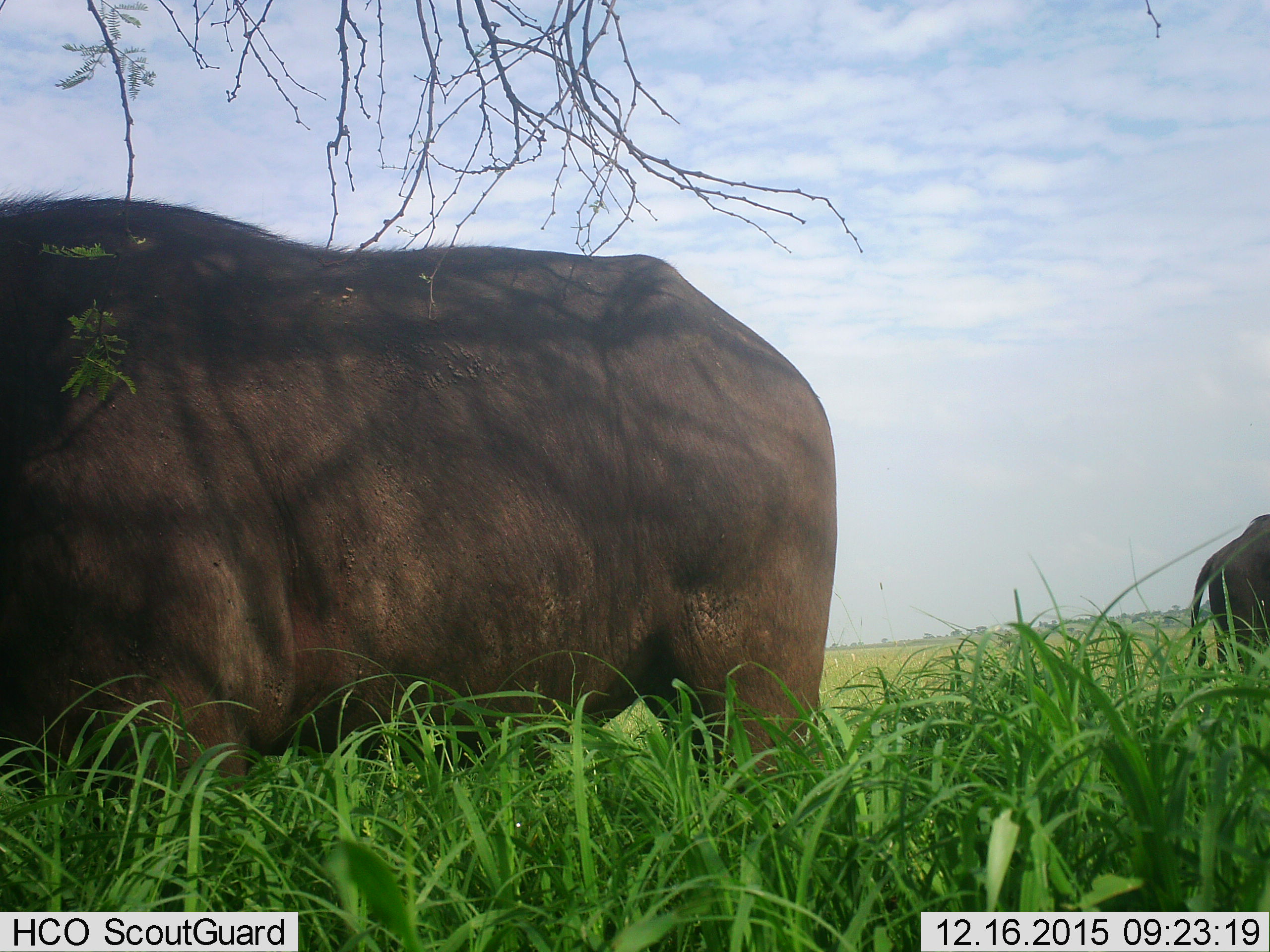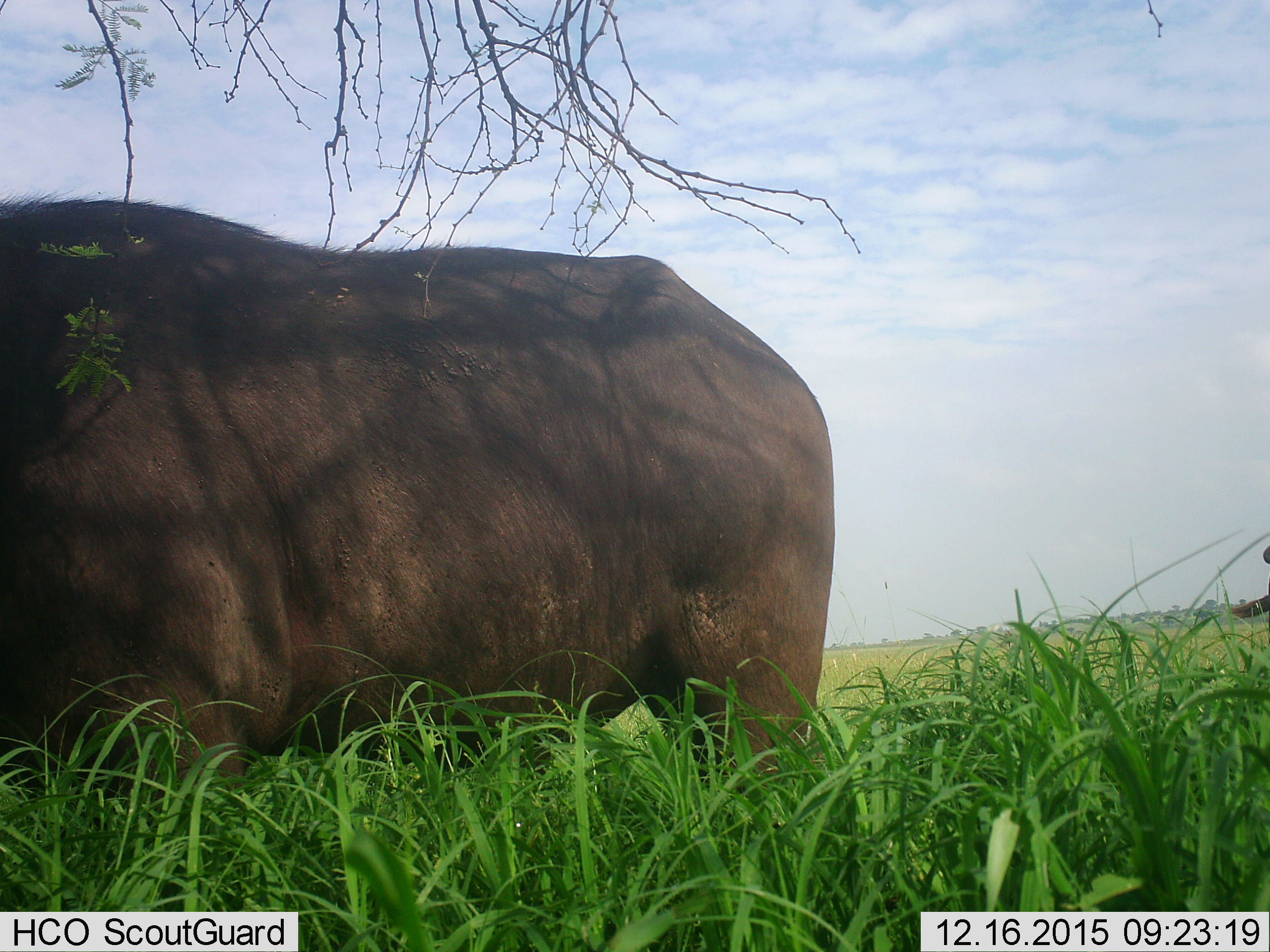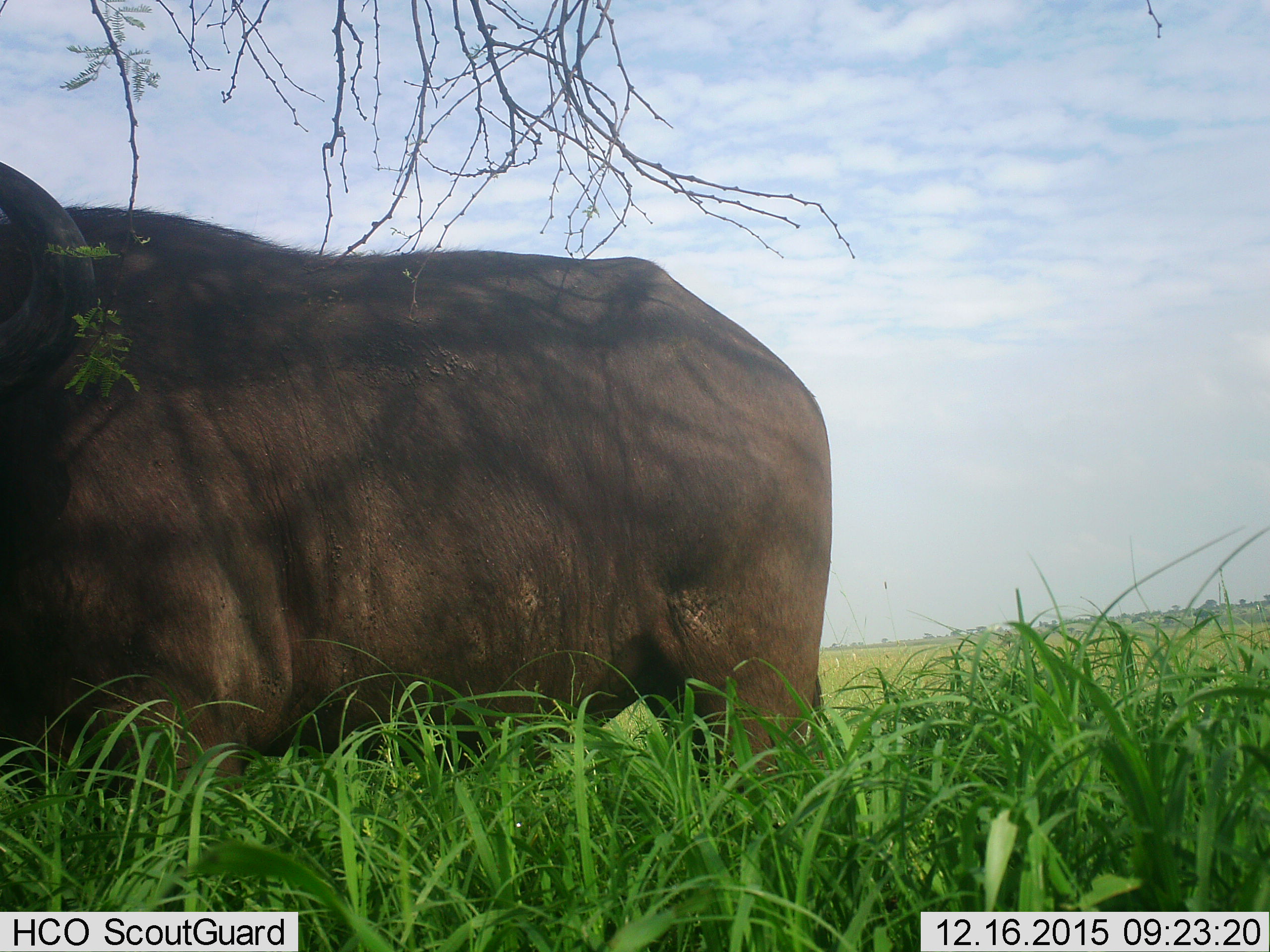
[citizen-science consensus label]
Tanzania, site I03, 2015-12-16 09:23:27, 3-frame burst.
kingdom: Animalia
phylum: Chordata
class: Mammalia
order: Artiodactyla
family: Bovidae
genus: Syncerus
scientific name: Syncerus caffer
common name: cape buffalo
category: buffalo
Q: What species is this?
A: Buffalo (cape buffalo) (Syncerus caffer).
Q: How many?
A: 2.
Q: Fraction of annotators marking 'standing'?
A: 83%.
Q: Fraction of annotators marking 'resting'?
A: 0%.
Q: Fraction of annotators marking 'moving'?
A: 50%.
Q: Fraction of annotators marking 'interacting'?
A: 0%.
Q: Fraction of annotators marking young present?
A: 0%.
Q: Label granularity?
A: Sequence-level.